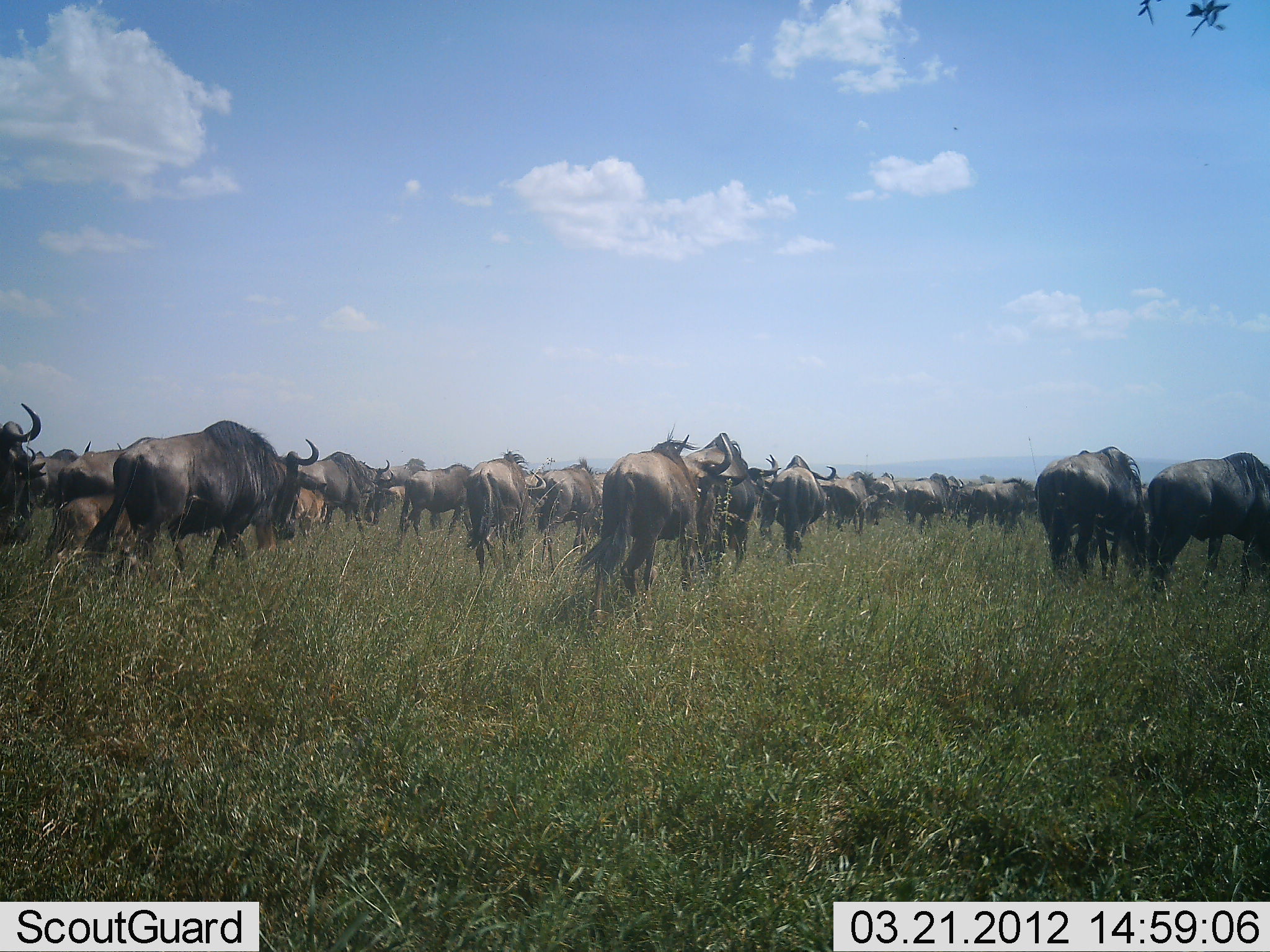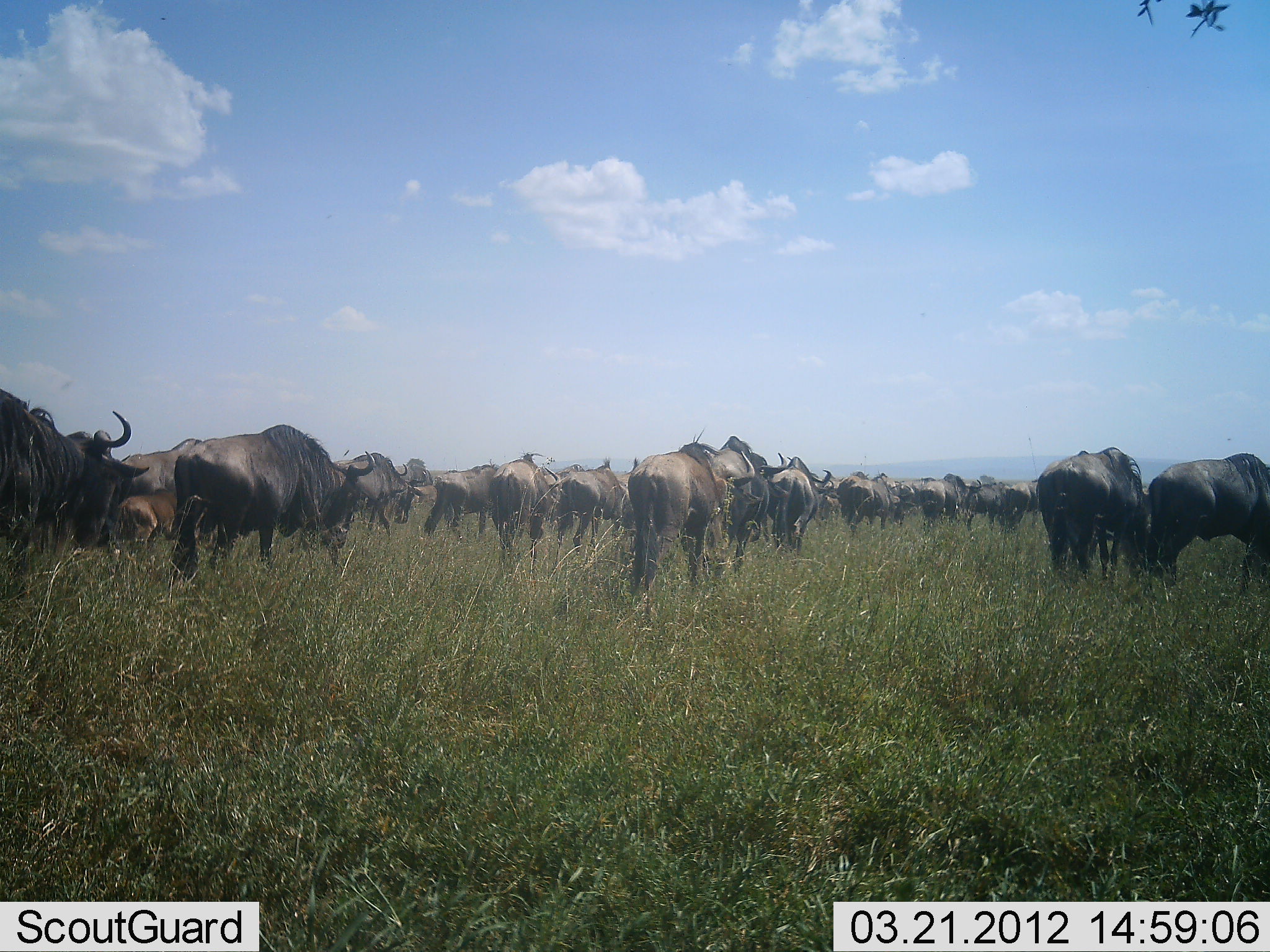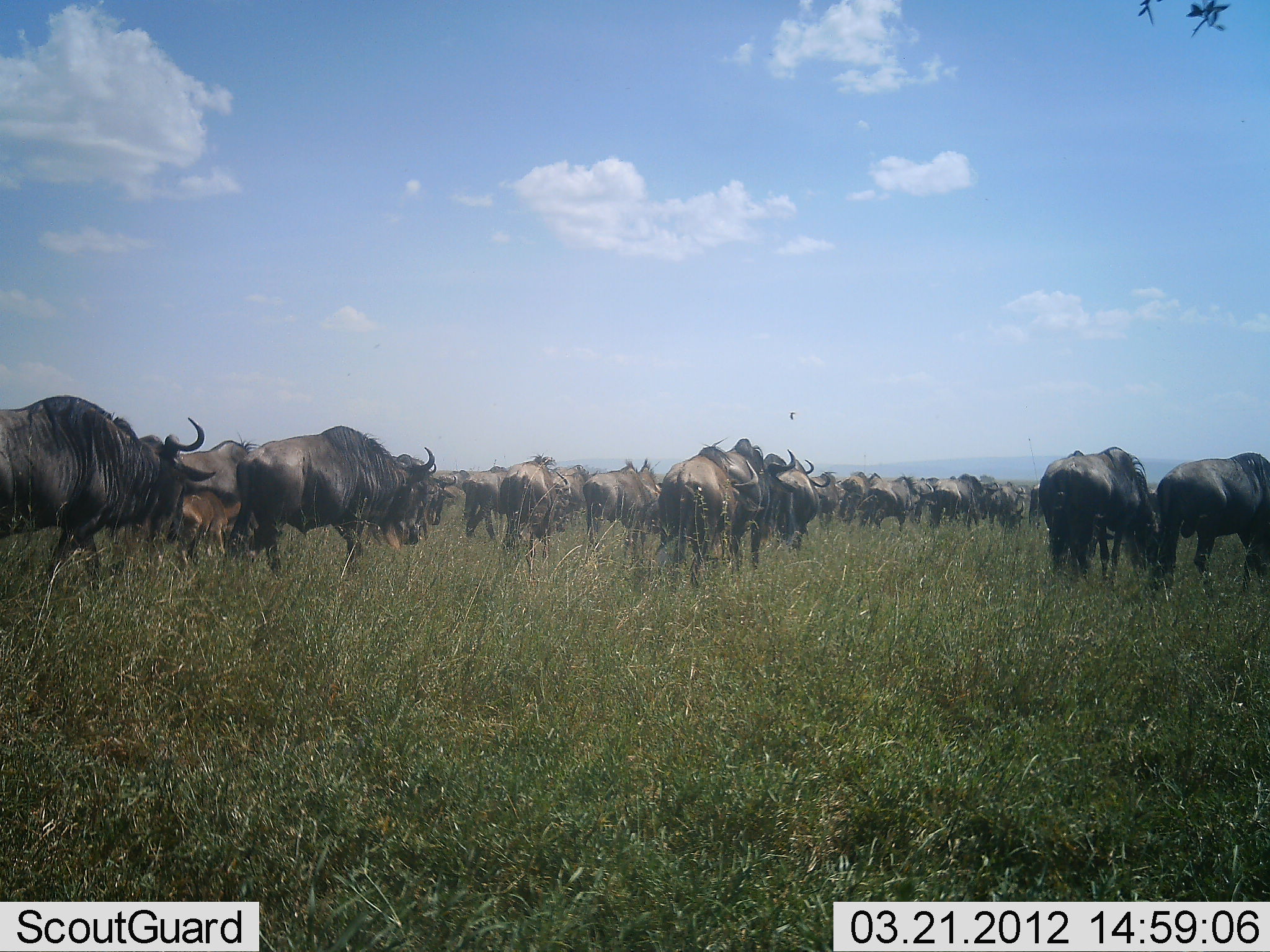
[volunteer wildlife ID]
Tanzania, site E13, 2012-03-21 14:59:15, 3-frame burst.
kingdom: Animalia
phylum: Chordata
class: Mammalia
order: Artiodactyla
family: Bovidae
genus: Connochaetes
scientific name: Connochaetes taurinus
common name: blue wildebeest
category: wildebeest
Wildebeest (blue wildebeest) (Connochaetes taurinus), count 11-50. Behavior (volunteer vote fractions): standing 14%, resting 0%, moving 100%, interacting 5%. Young present (vote fraction): 23%. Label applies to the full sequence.